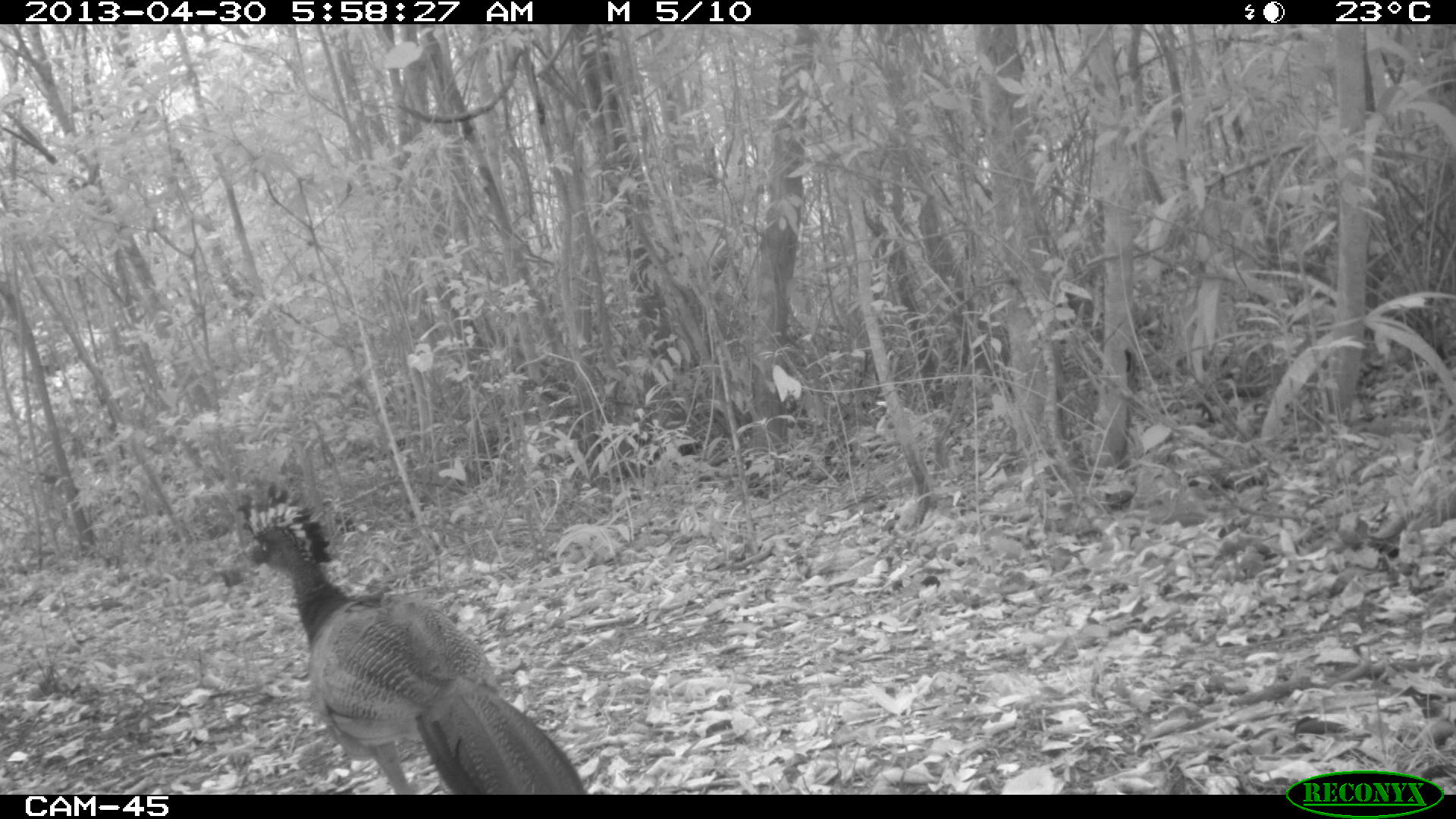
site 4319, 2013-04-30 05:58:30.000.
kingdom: Animalia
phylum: Chordata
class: Aves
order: Galliformes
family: Cracidae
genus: Crax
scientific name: Crax rubra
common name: great curassow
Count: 1.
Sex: female.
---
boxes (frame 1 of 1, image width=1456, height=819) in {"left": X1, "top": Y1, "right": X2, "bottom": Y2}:
crax rubra: {"left": 233, "top": 483, "right": 585, "bottom": 794}